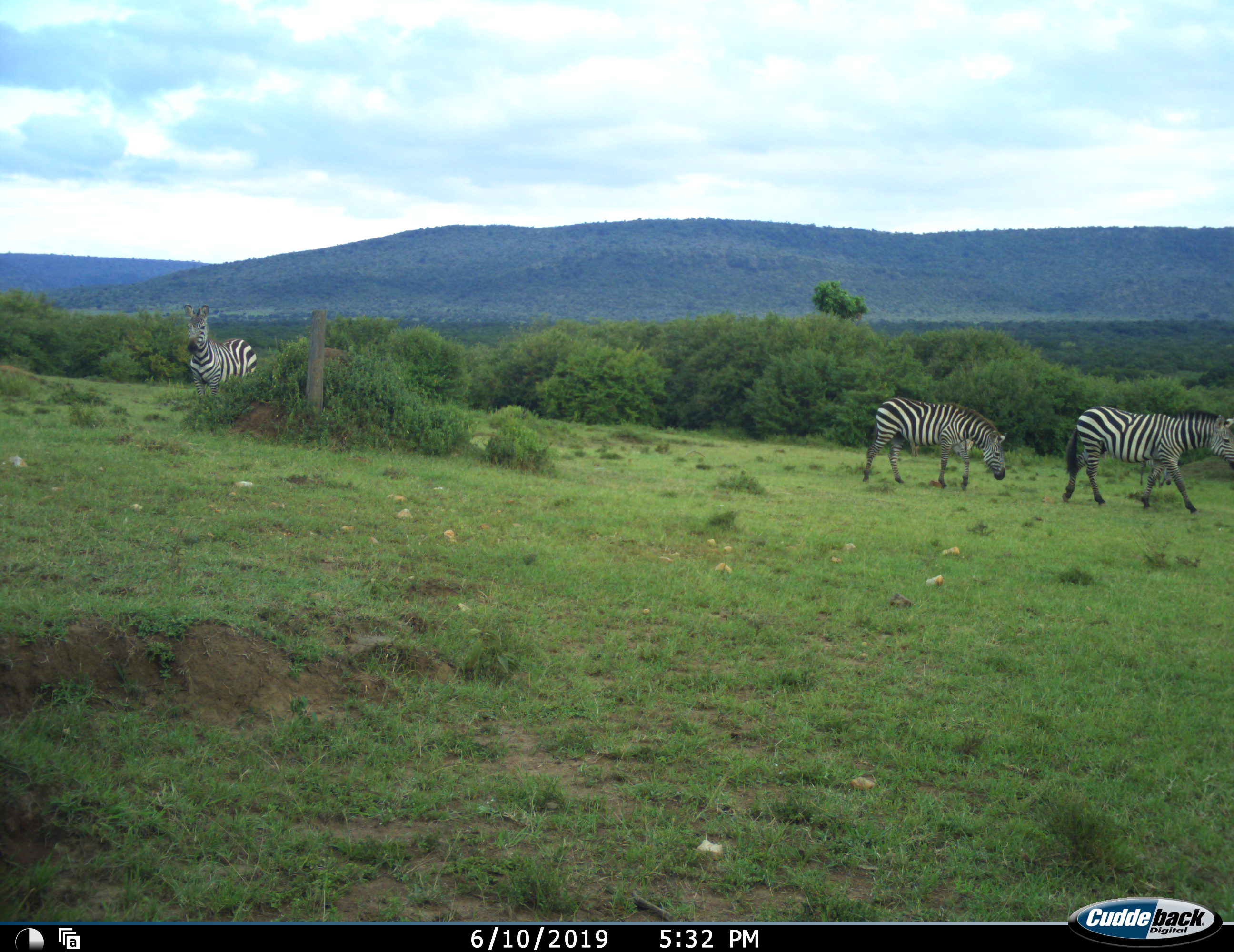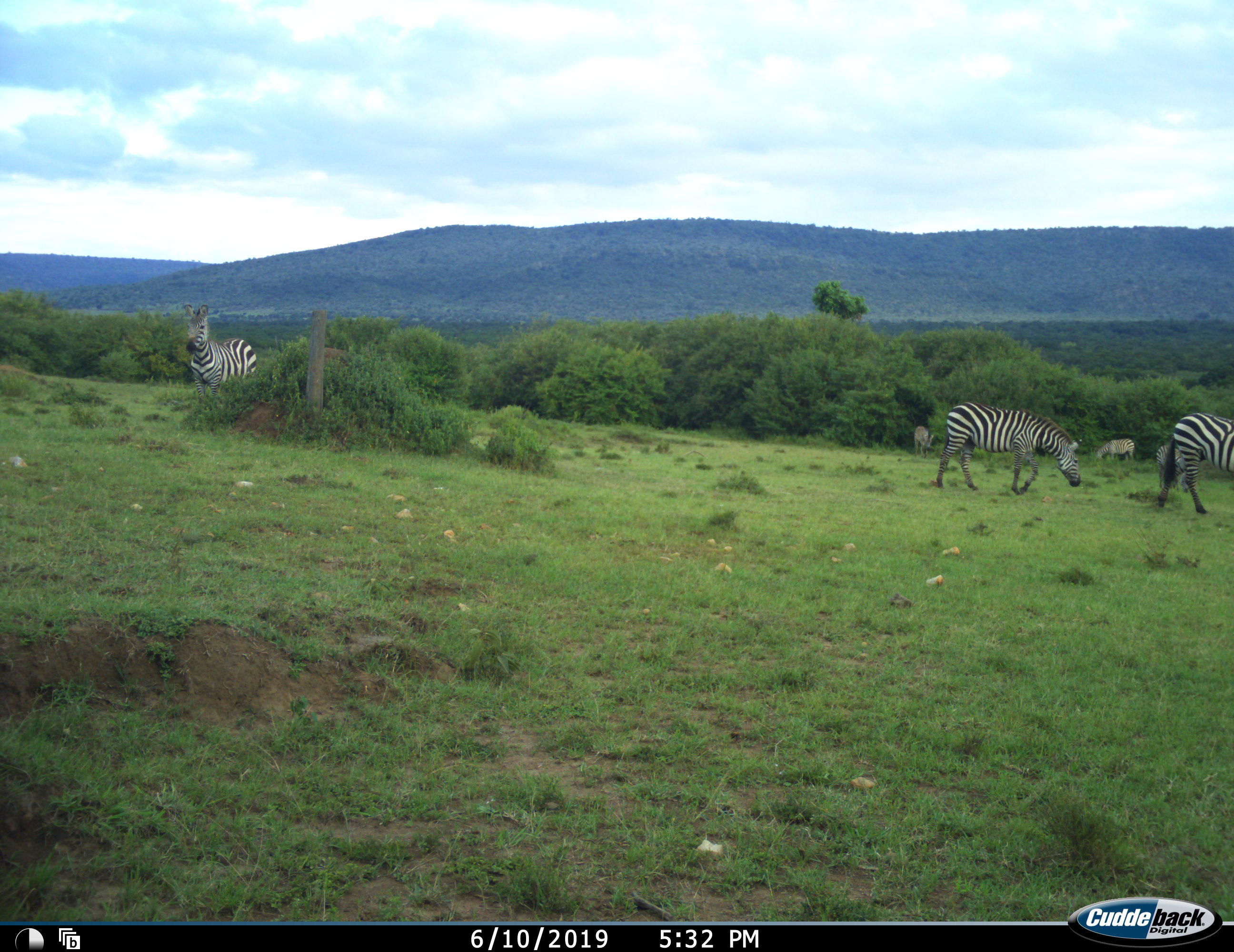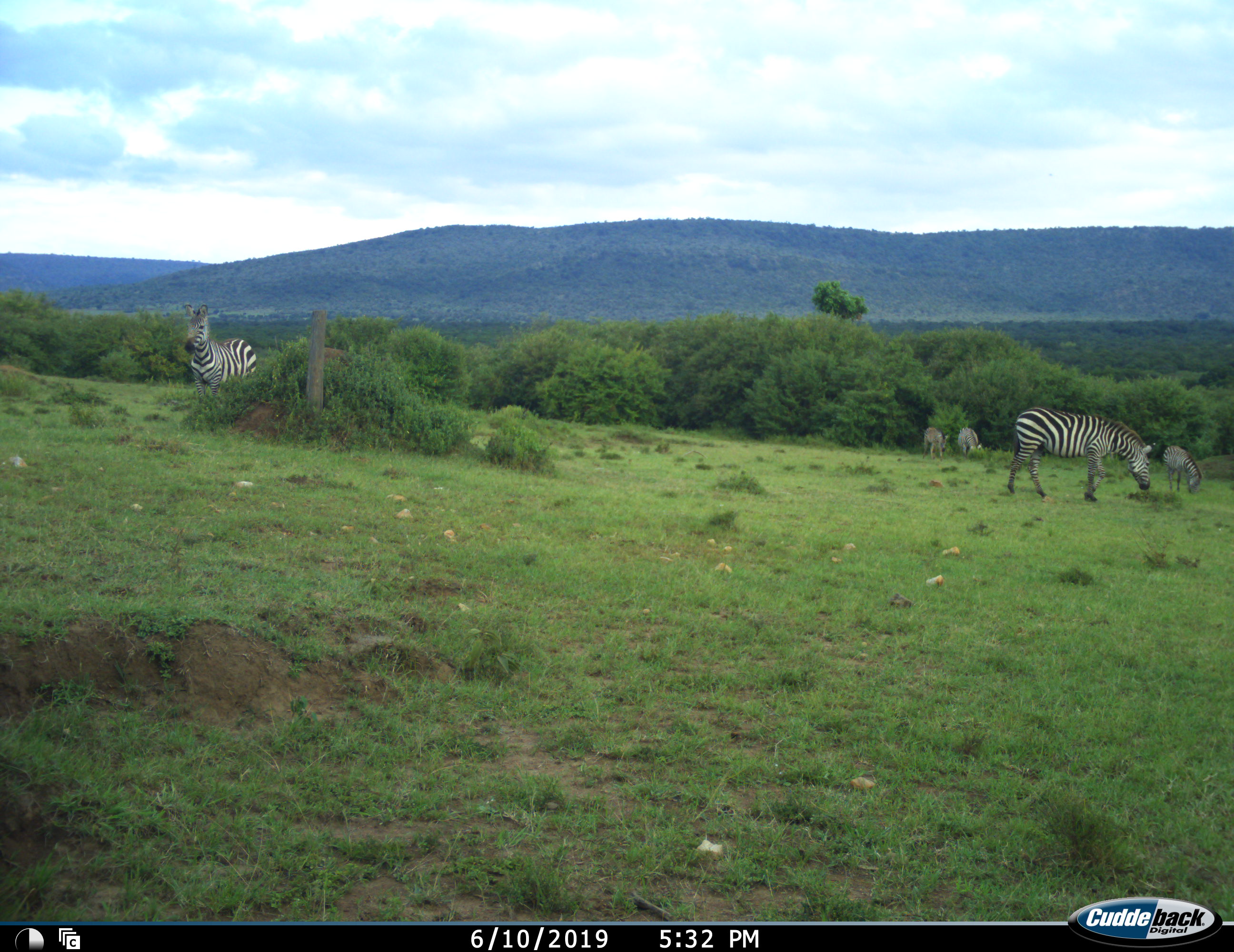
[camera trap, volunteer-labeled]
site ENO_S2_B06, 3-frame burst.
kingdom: Animalia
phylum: Chordata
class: Mammalia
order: Perissodactyla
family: Equidae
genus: Equus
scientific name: Equus quagga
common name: plains zebra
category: zebraplains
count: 7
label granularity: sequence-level